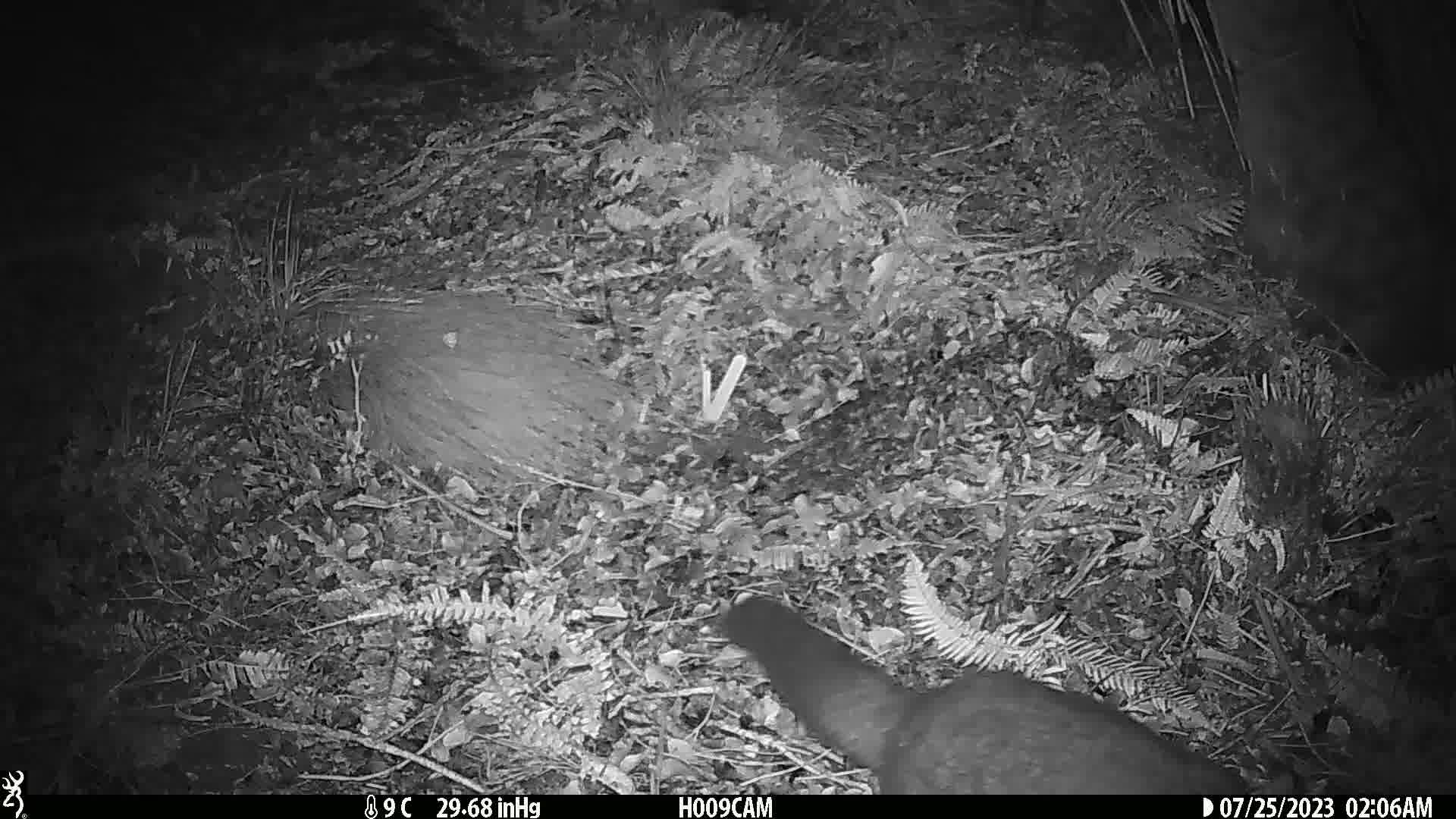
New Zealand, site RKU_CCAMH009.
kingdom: Animalia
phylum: Chordata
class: Mammalia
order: Diprotodontia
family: Phalangeridae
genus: Trichosurus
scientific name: Trichosurus vulpecula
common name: common brushtail possum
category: possum